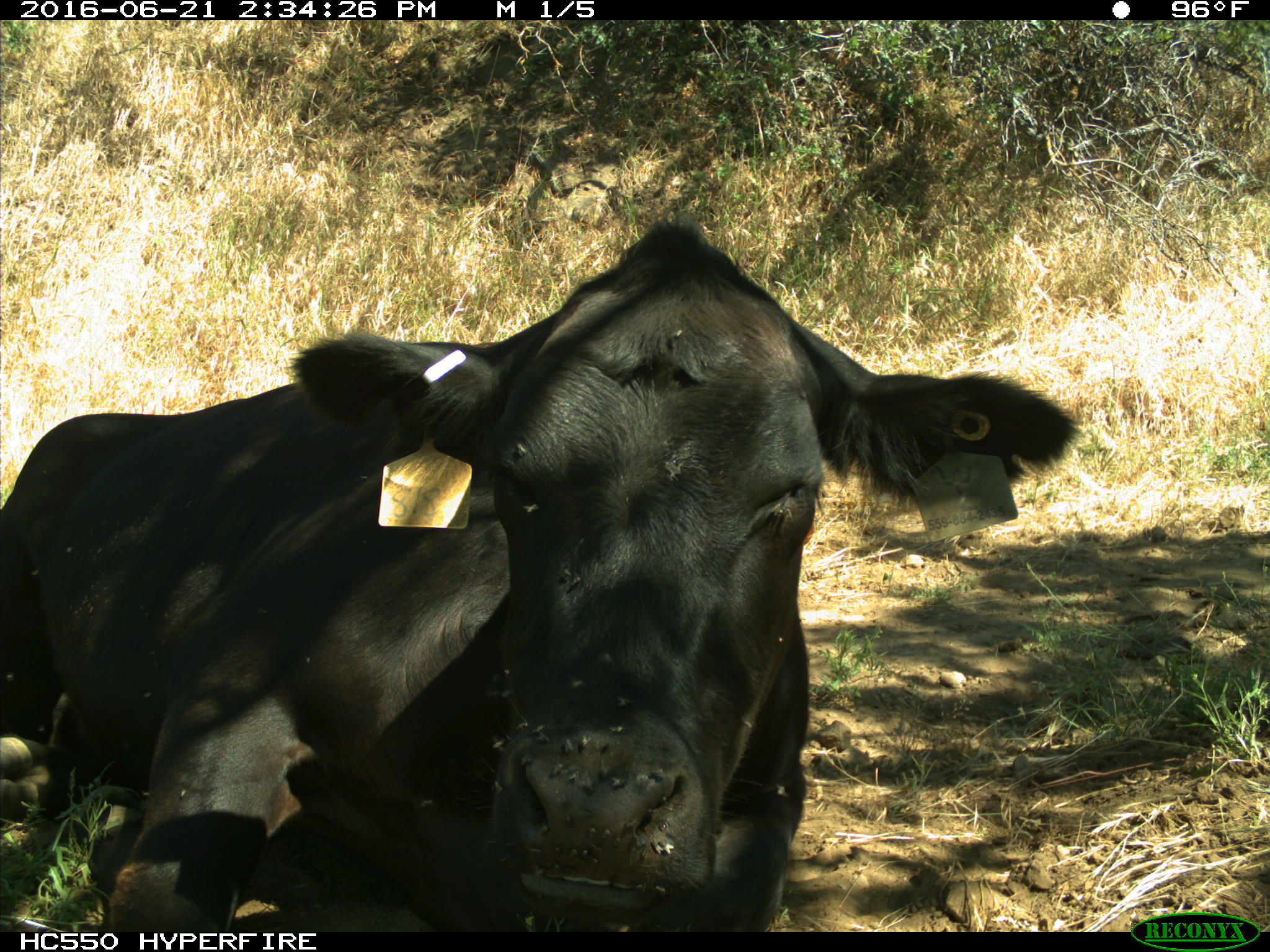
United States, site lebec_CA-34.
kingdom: Animalia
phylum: Chordata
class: Mammalia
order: Artiodactyla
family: Bovidae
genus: Bos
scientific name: Bos taurus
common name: domestic cow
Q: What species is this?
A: Bos taurus (domestic cow).